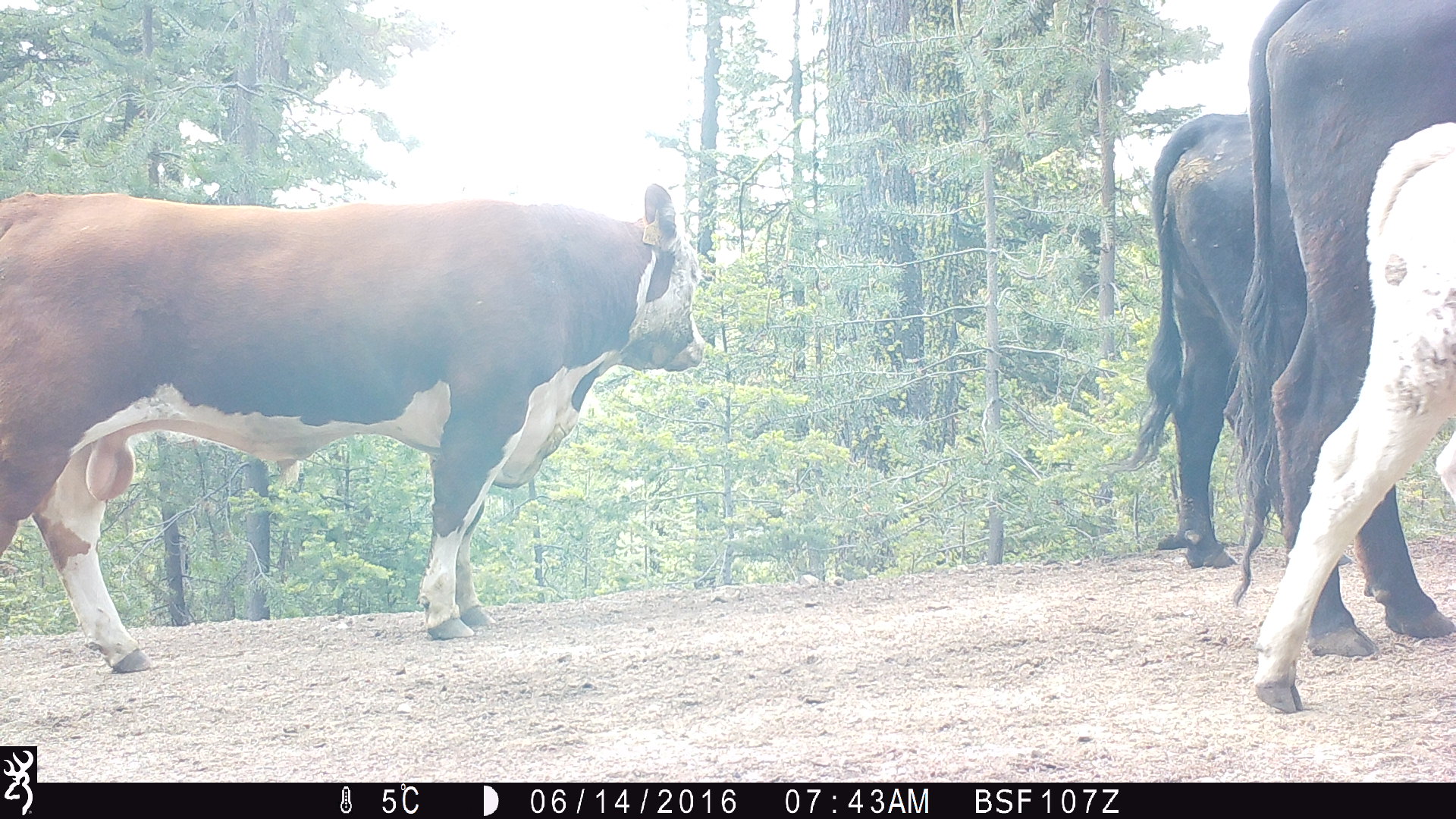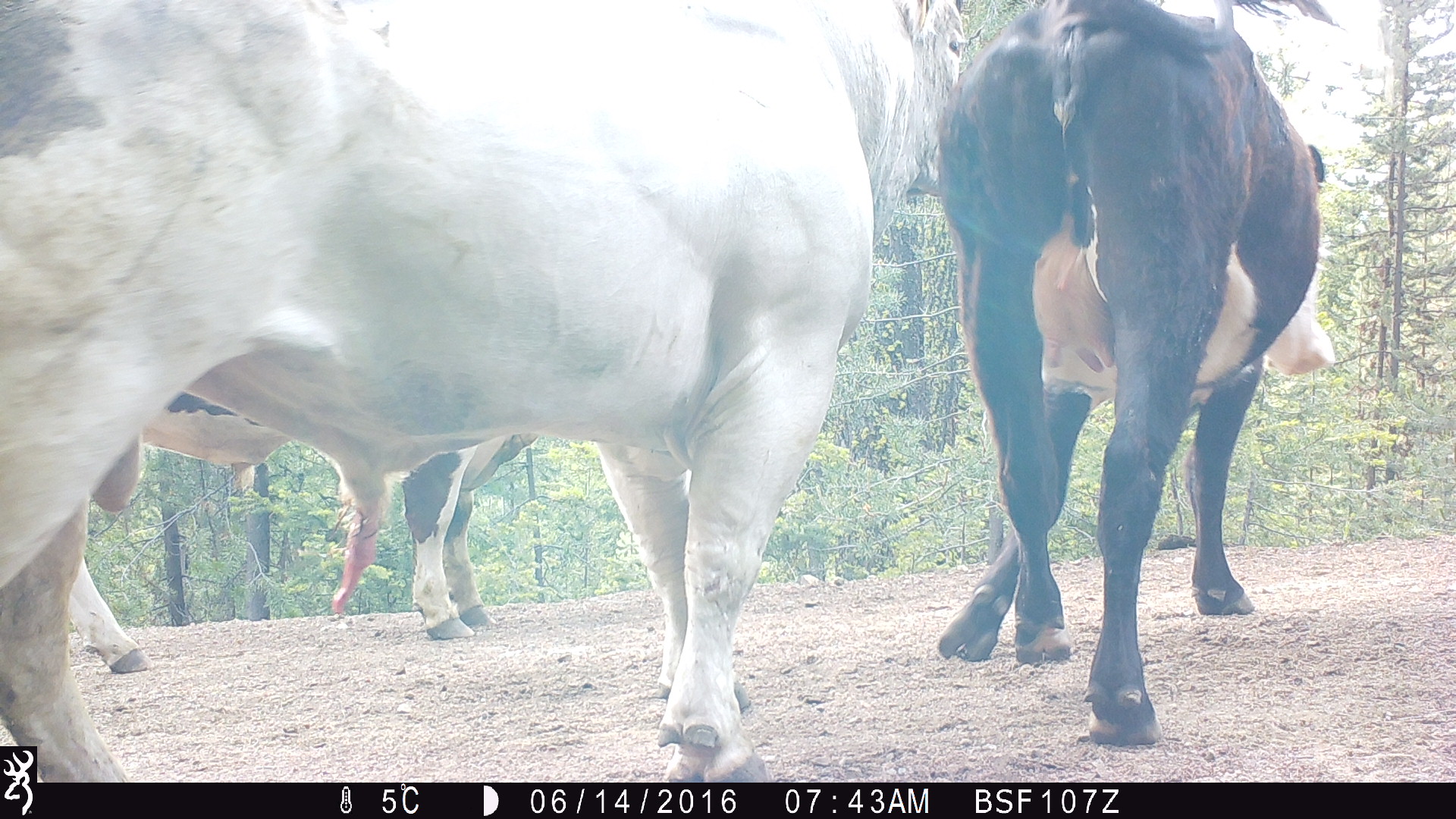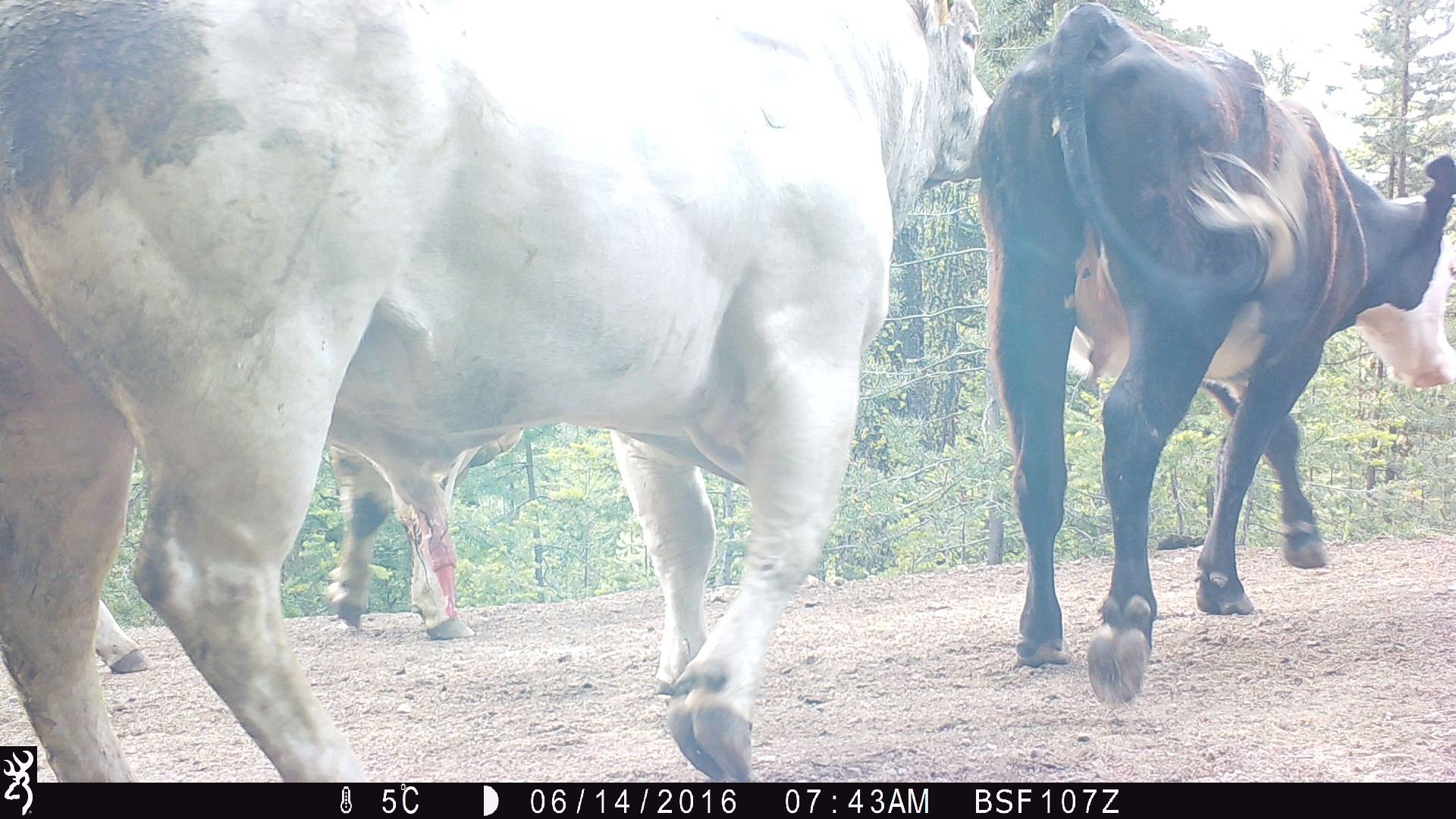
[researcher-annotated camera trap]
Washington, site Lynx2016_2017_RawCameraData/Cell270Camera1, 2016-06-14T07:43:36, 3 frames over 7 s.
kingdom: Animalia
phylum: Chordata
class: Mammalia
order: Artiodactyla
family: Bovidae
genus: Bos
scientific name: Bos taurus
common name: domestic cattle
Domestic cattle (Bos taurus). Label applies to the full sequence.